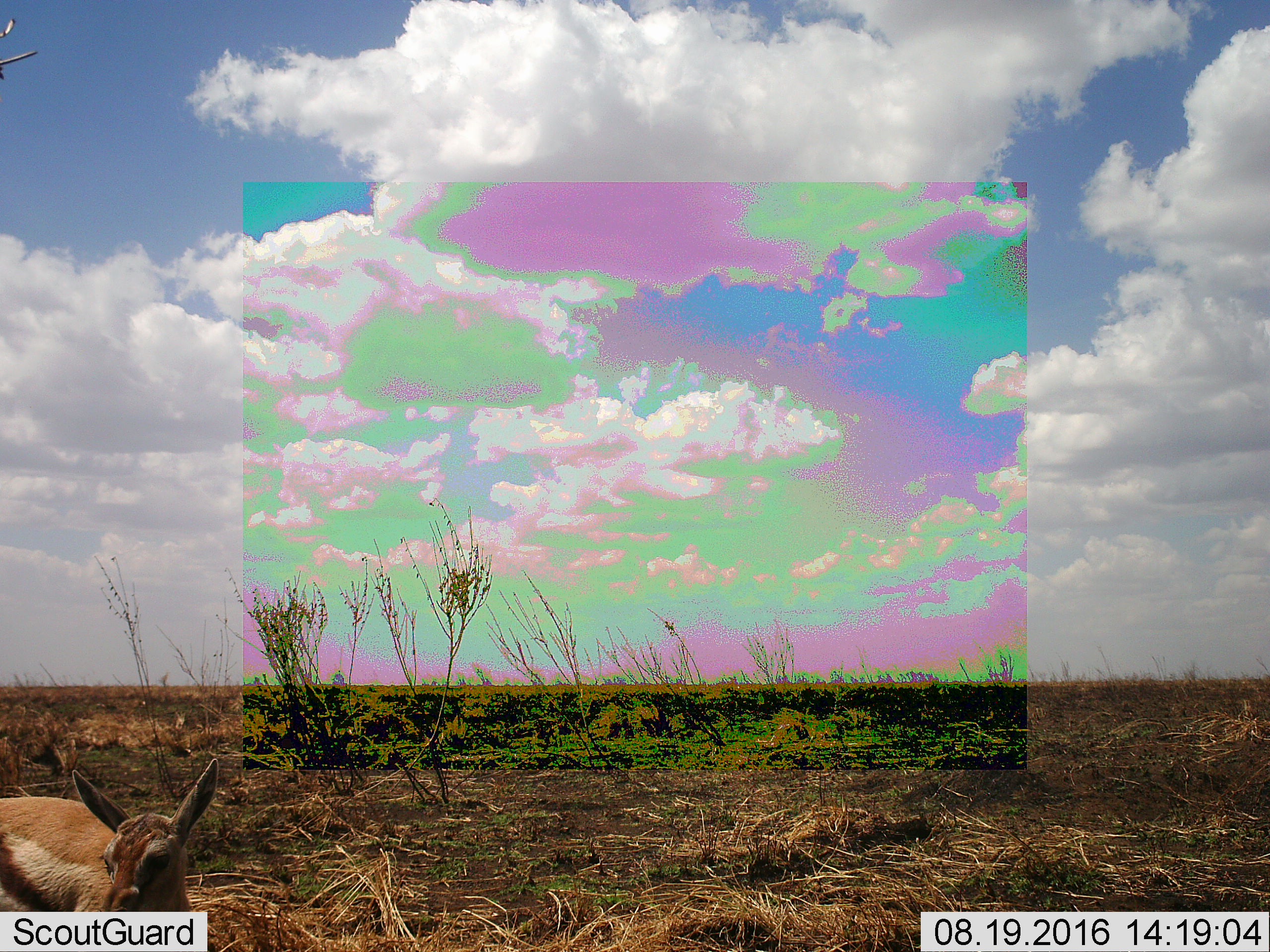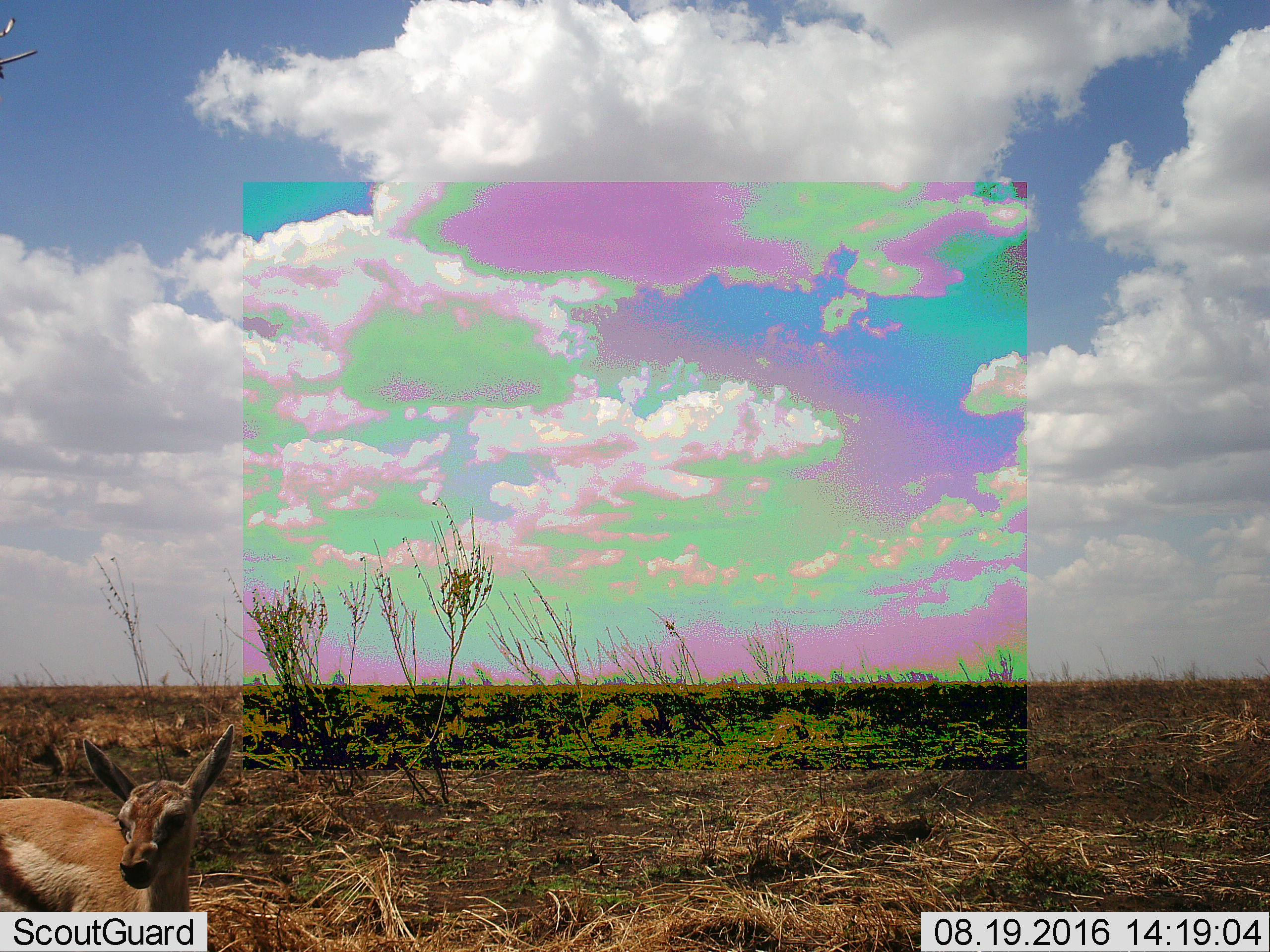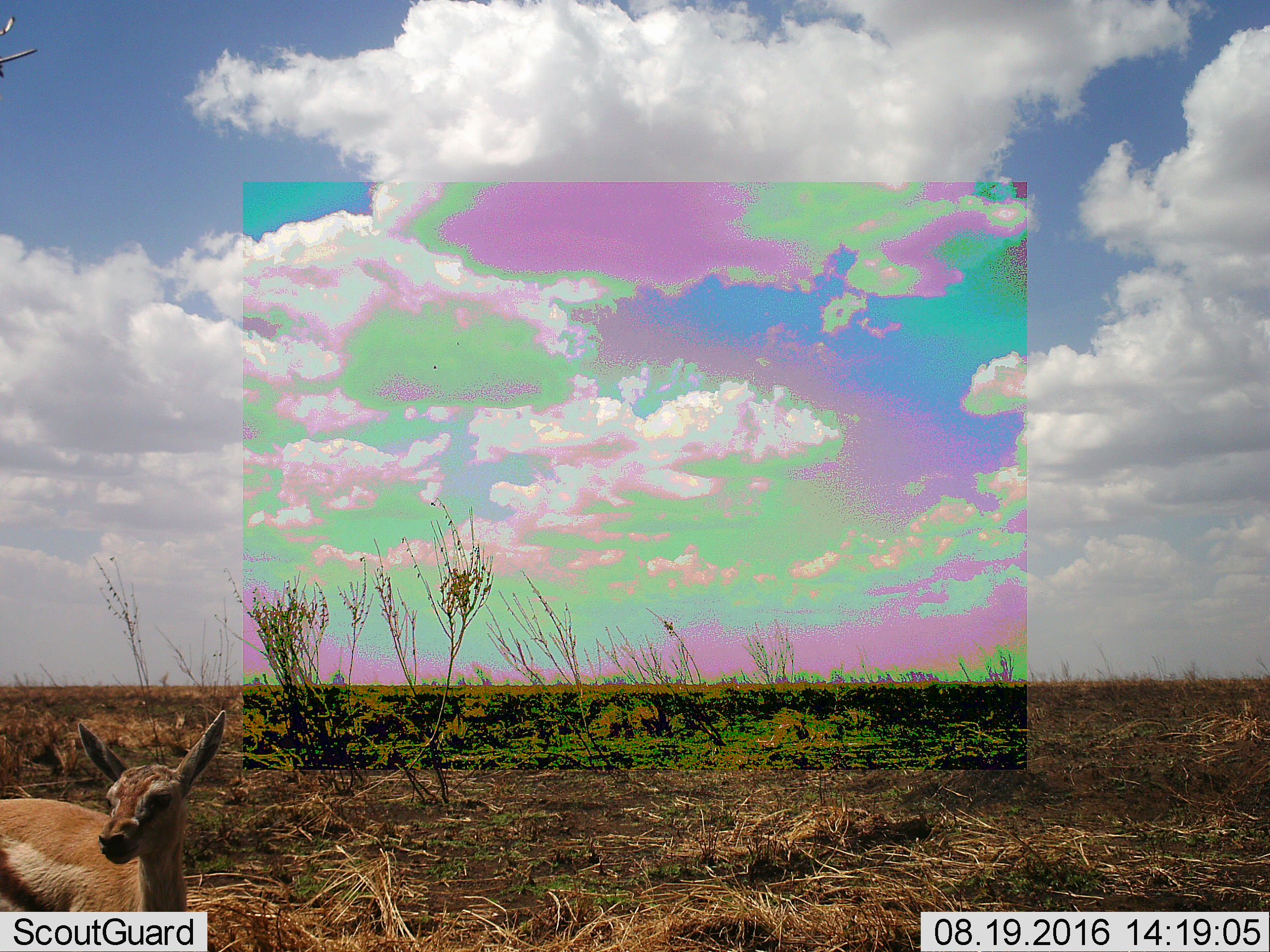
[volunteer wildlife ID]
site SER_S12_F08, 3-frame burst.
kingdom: Animalia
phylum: Chordata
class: Mammalia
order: Artiodactyla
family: Bovidae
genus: Eudorcas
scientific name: Eudorcas thomsonii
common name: thomson's gazelle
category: gazellethomsons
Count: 1.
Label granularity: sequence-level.